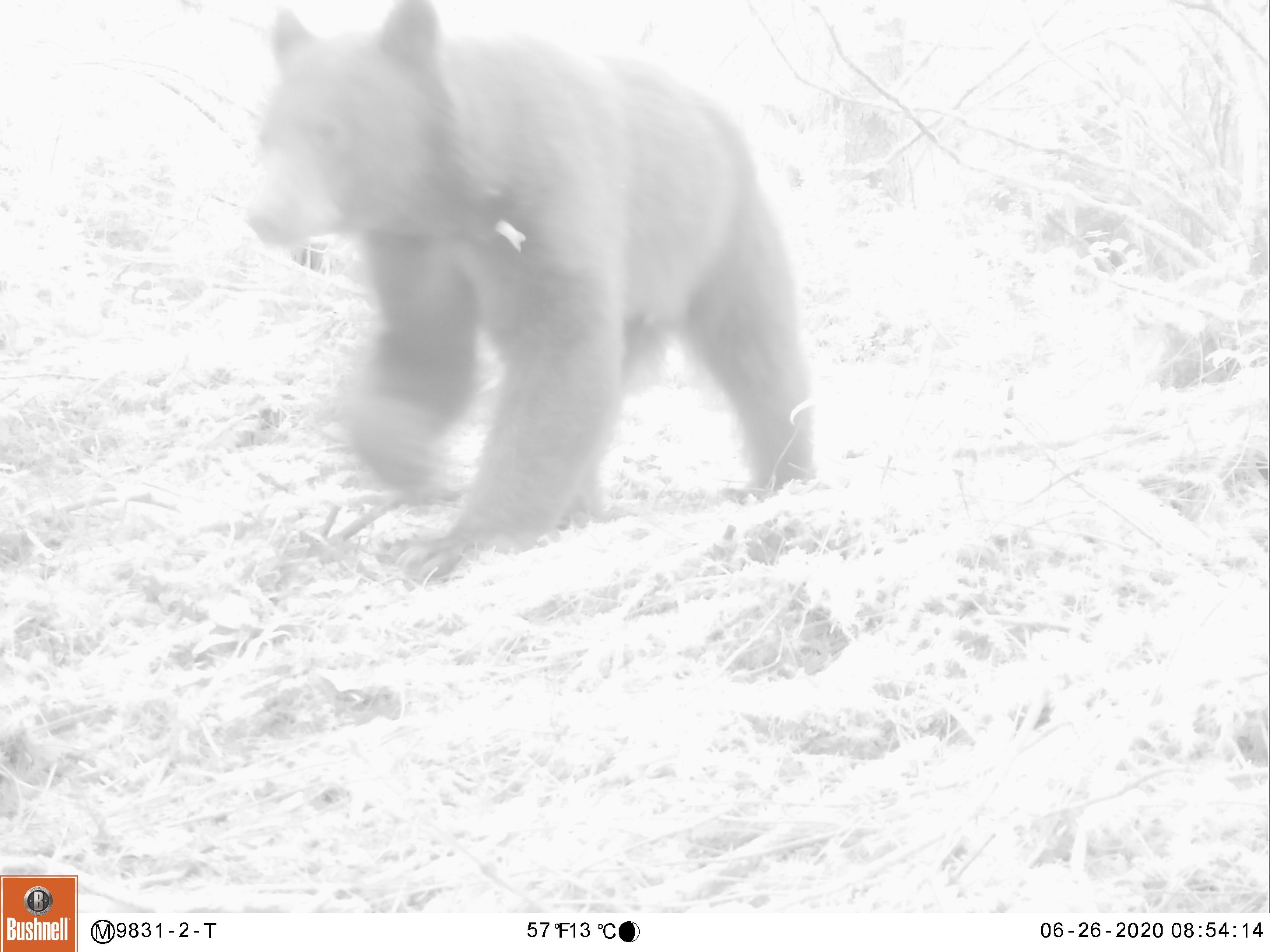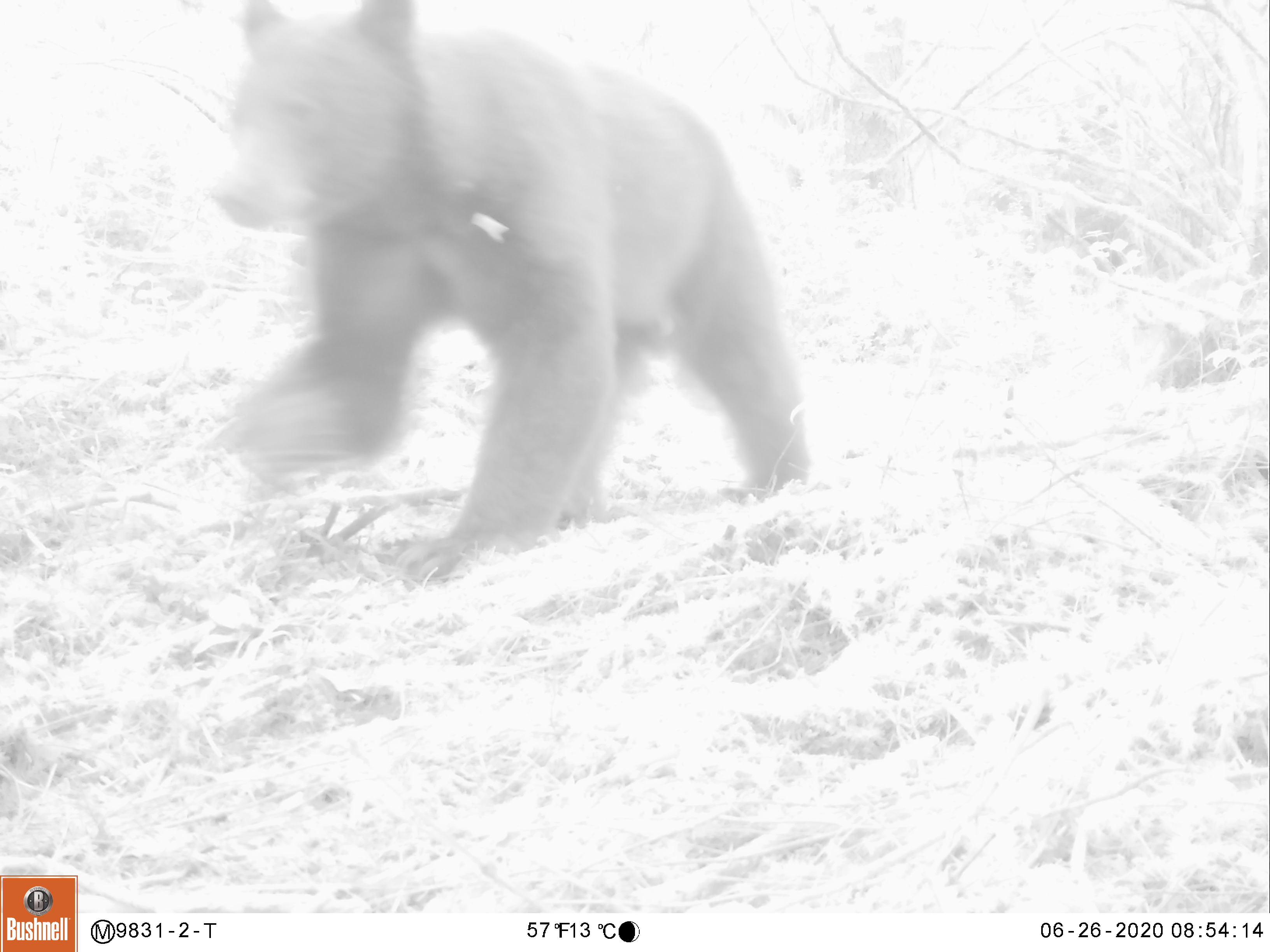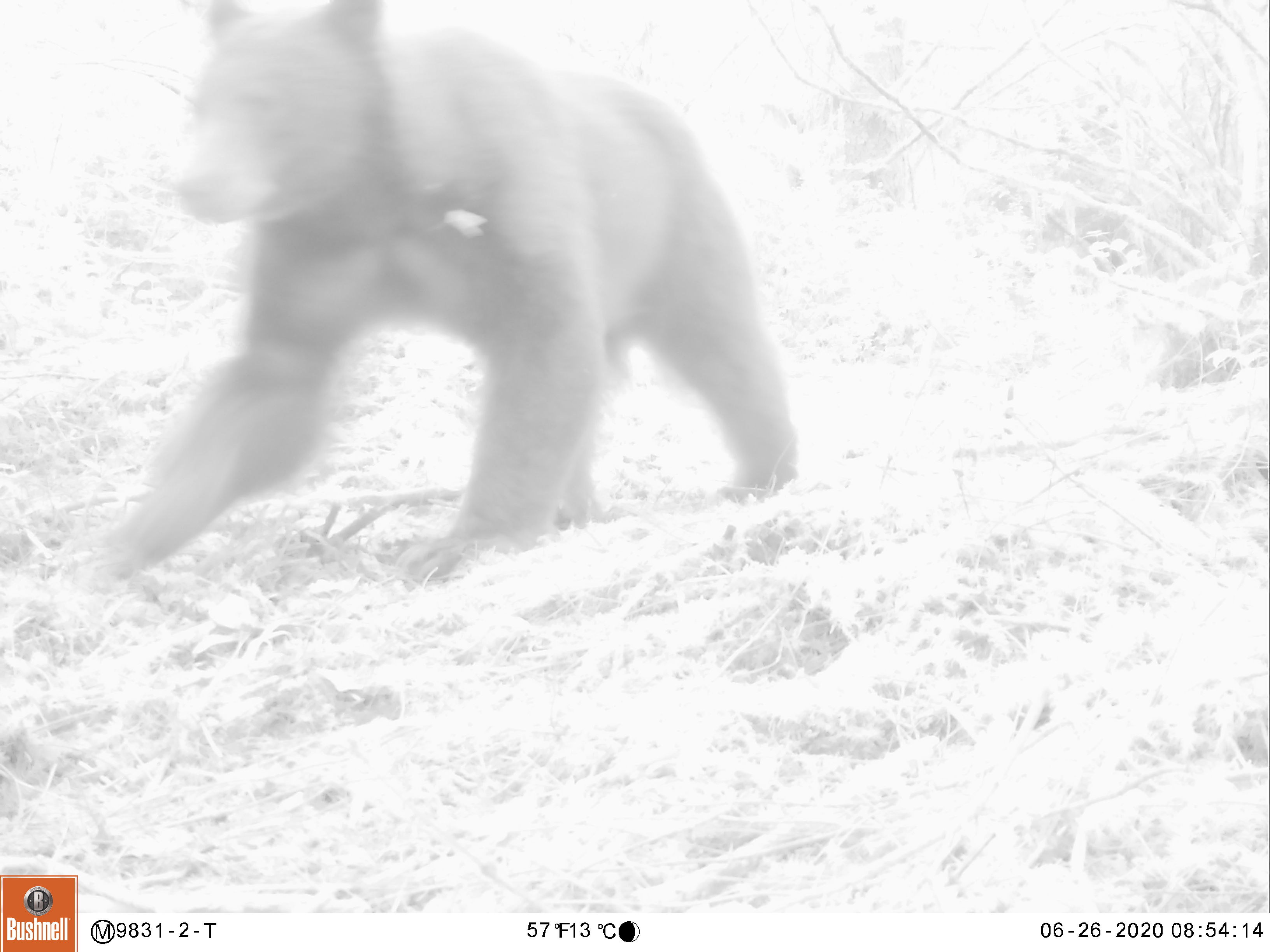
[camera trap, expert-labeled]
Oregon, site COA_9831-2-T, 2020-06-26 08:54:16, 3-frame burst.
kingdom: Animalia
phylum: Chordata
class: Mammalia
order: Carnivora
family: Ursidae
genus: Ursus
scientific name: Ursus americanus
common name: american black bear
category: black bear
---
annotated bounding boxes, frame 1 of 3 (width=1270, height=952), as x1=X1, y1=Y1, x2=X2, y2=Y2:
black bear: x1=233, y1=4, x2=837, y2=564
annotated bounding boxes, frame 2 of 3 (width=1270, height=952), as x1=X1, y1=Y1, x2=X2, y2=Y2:
black bear: x1=191, y1=0, x2=837, y2=592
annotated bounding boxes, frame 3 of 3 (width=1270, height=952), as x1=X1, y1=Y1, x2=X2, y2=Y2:
black bear: x1=133, y1=5, x2=827, y2=605